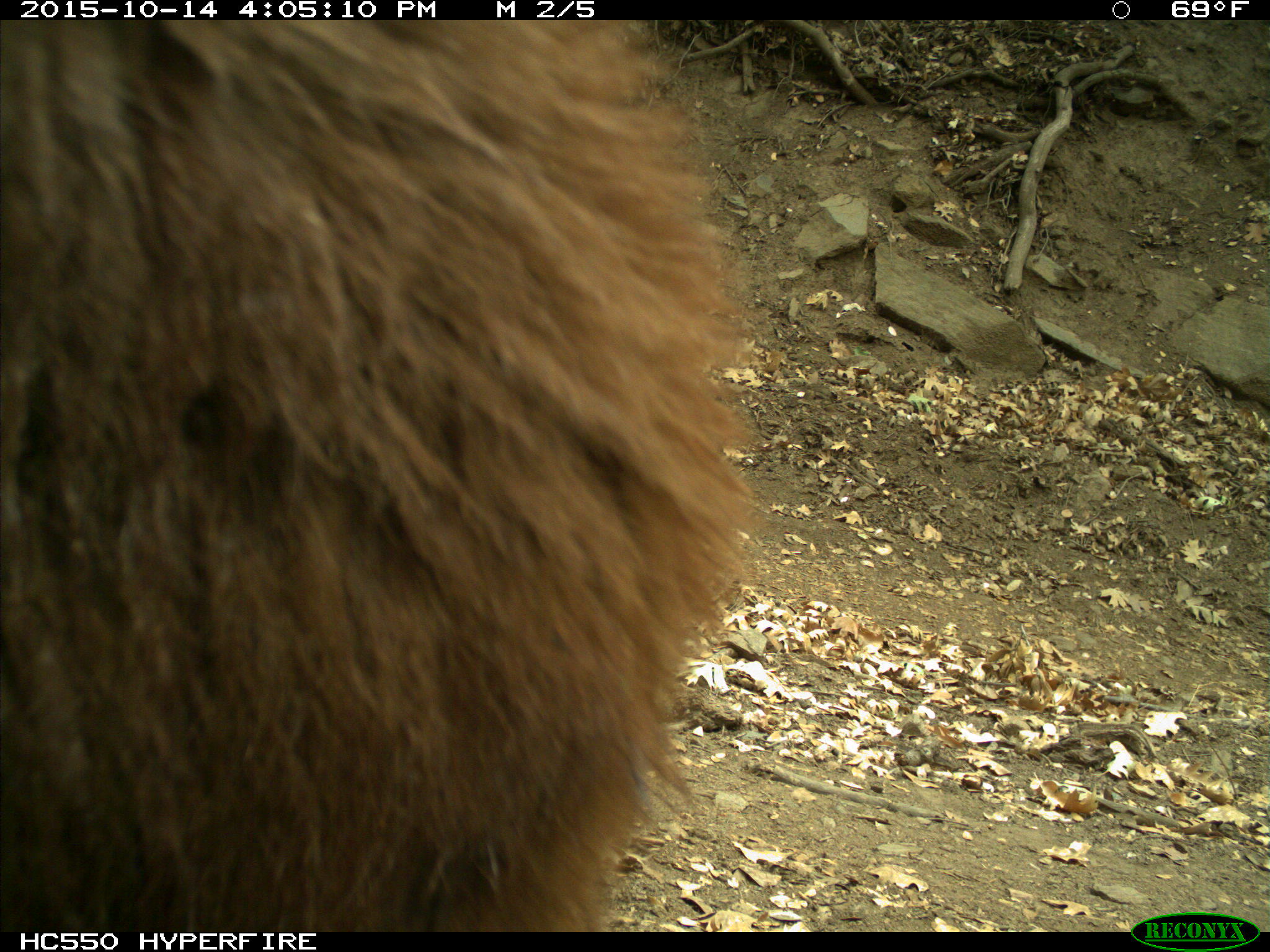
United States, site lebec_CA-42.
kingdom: Animalia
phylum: Chordata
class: Mammalia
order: Carnivora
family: Ursidae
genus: Ursus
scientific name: Ursus americanus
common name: american black bear